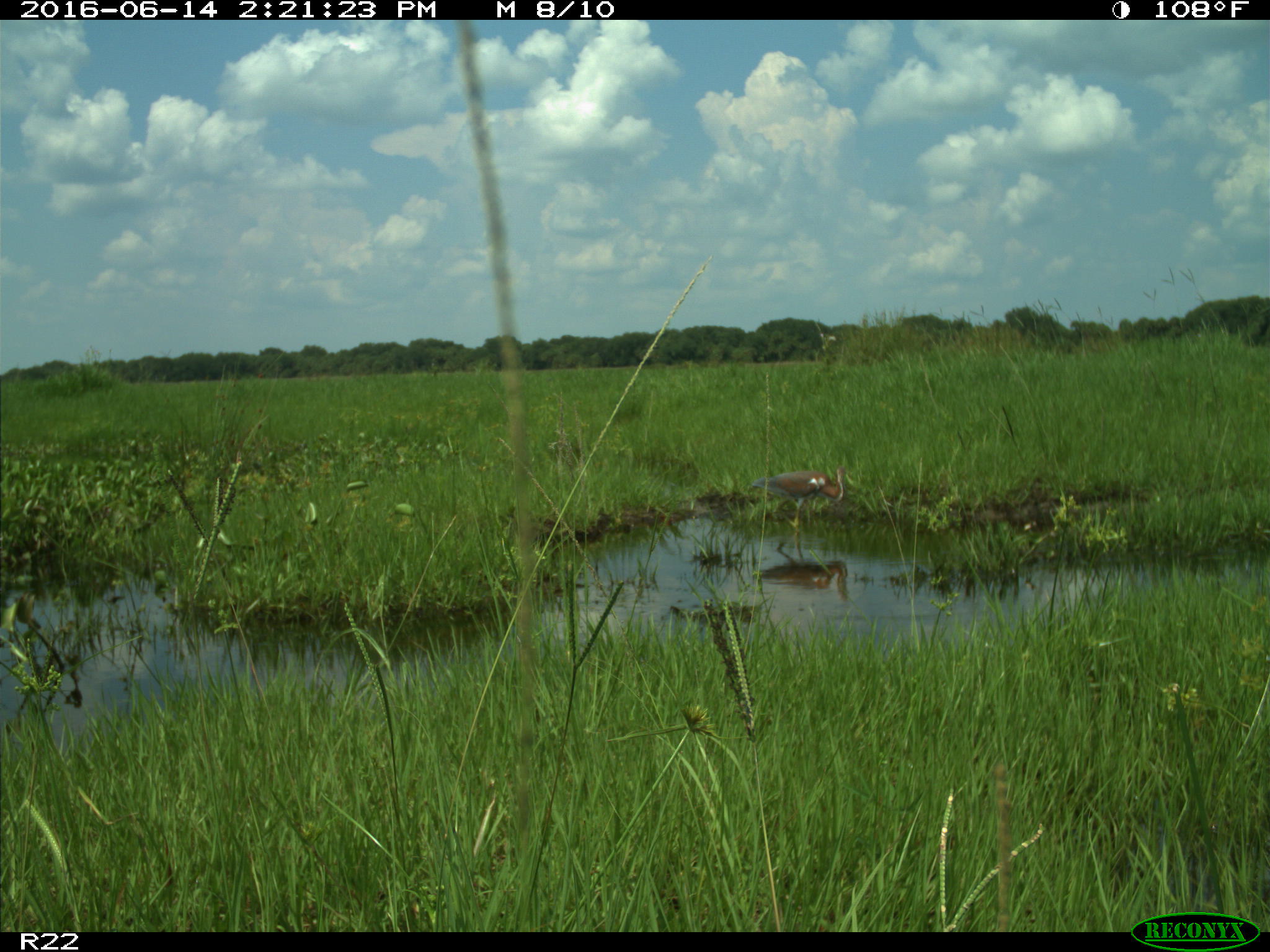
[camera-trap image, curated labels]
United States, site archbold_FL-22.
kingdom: Animalia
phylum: Chordata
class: Aves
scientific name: Aves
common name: birds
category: unidentified bird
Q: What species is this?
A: Unidentified bird (birds) (Aves).